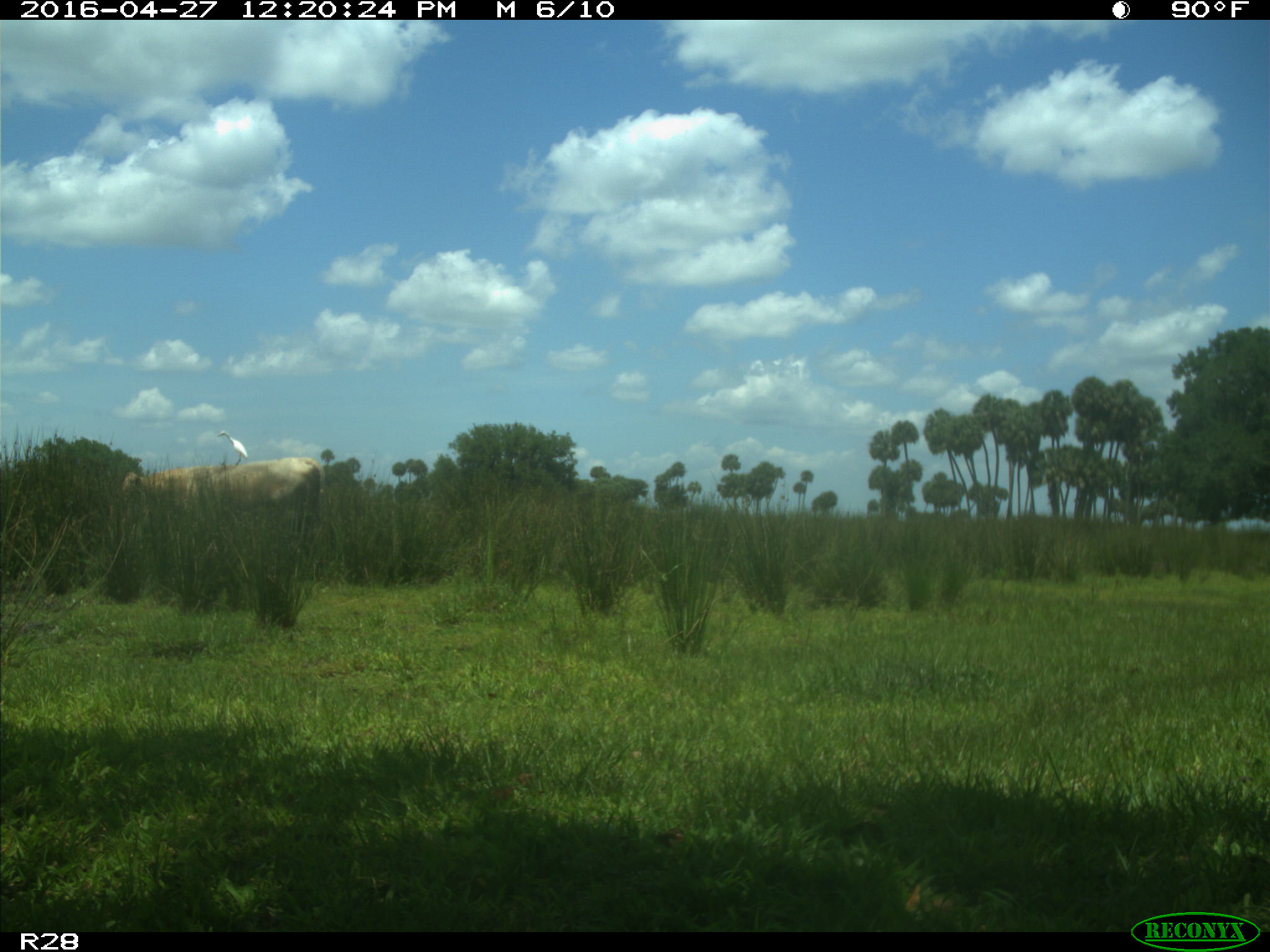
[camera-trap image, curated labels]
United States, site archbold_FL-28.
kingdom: Animalia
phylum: Chordata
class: Mammalia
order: Artiodactyla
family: Bovidae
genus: Bos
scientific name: Bos taurus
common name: domestic cow